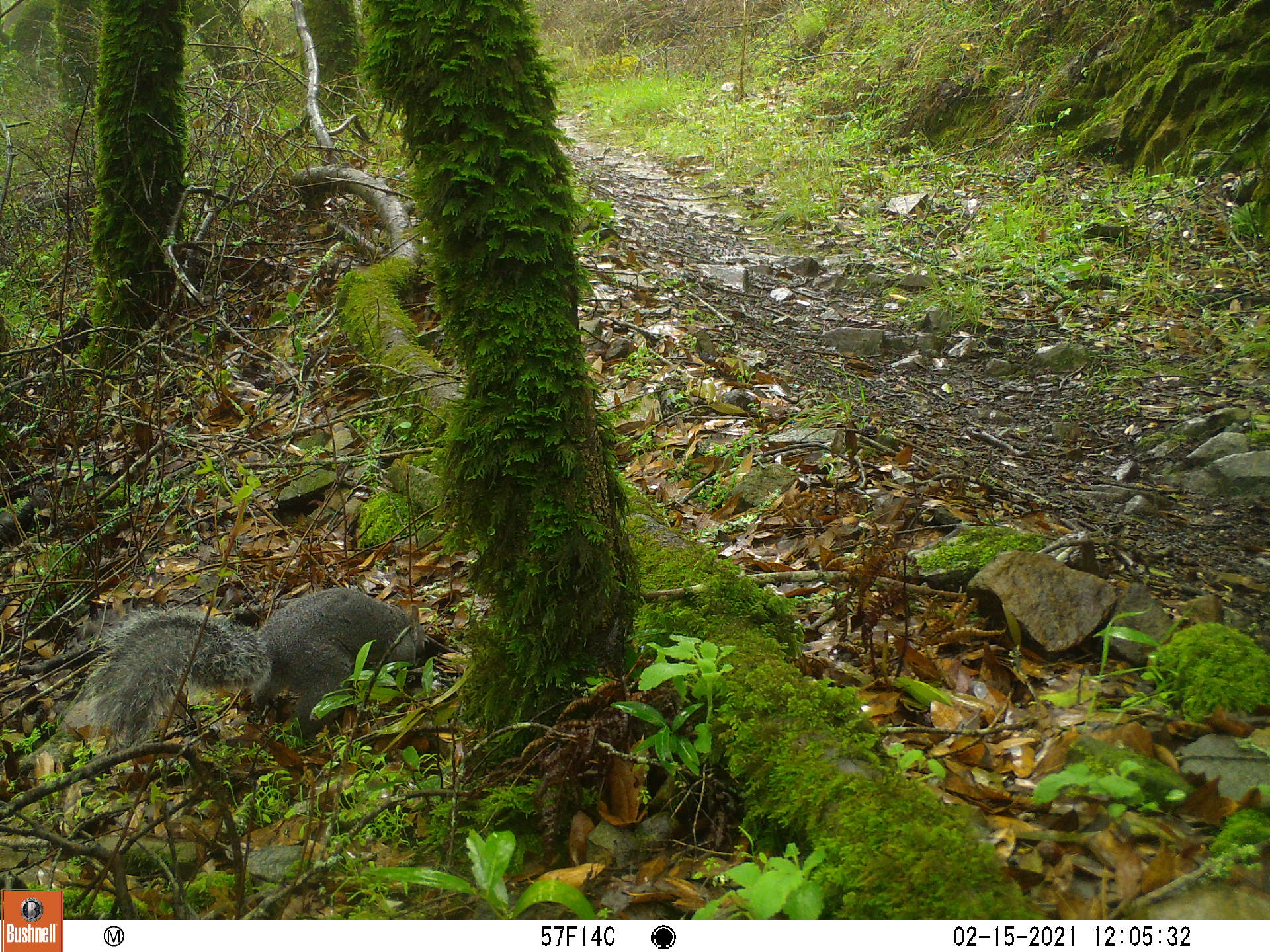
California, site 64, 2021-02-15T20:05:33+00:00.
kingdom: Animalia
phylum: Chordata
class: Mammalia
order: Rodentia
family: Sciuridae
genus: Sciurus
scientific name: Sciurus griseus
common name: western gray squirrel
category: western grey squirrel